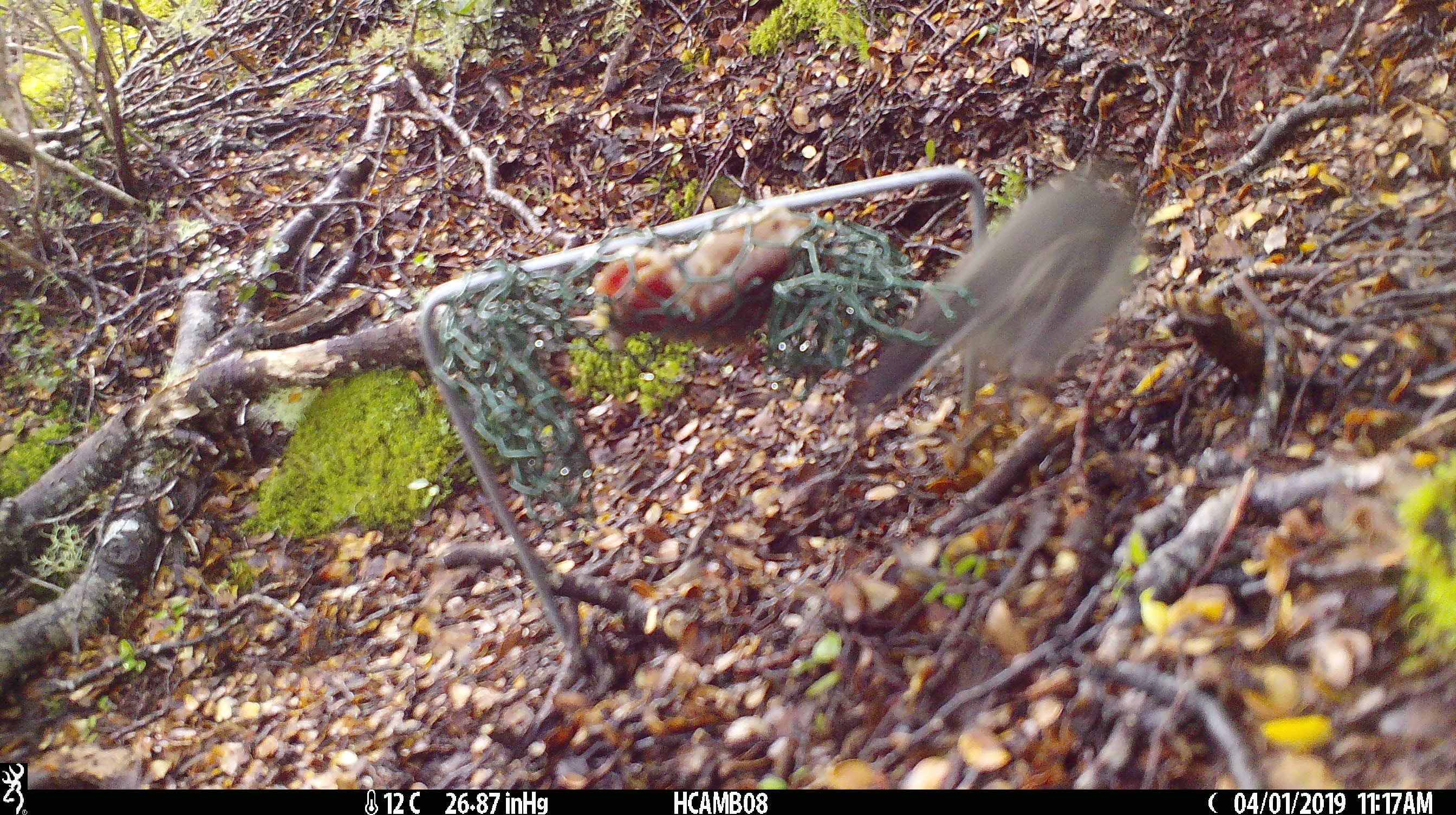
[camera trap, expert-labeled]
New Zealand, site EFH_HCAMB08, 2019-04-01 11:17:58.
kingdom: Animalia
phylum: Chordata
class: Aves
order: Passeriformes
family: Petroicidae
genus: Petroica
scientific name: Petroica australis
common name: new zealand robin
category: robin